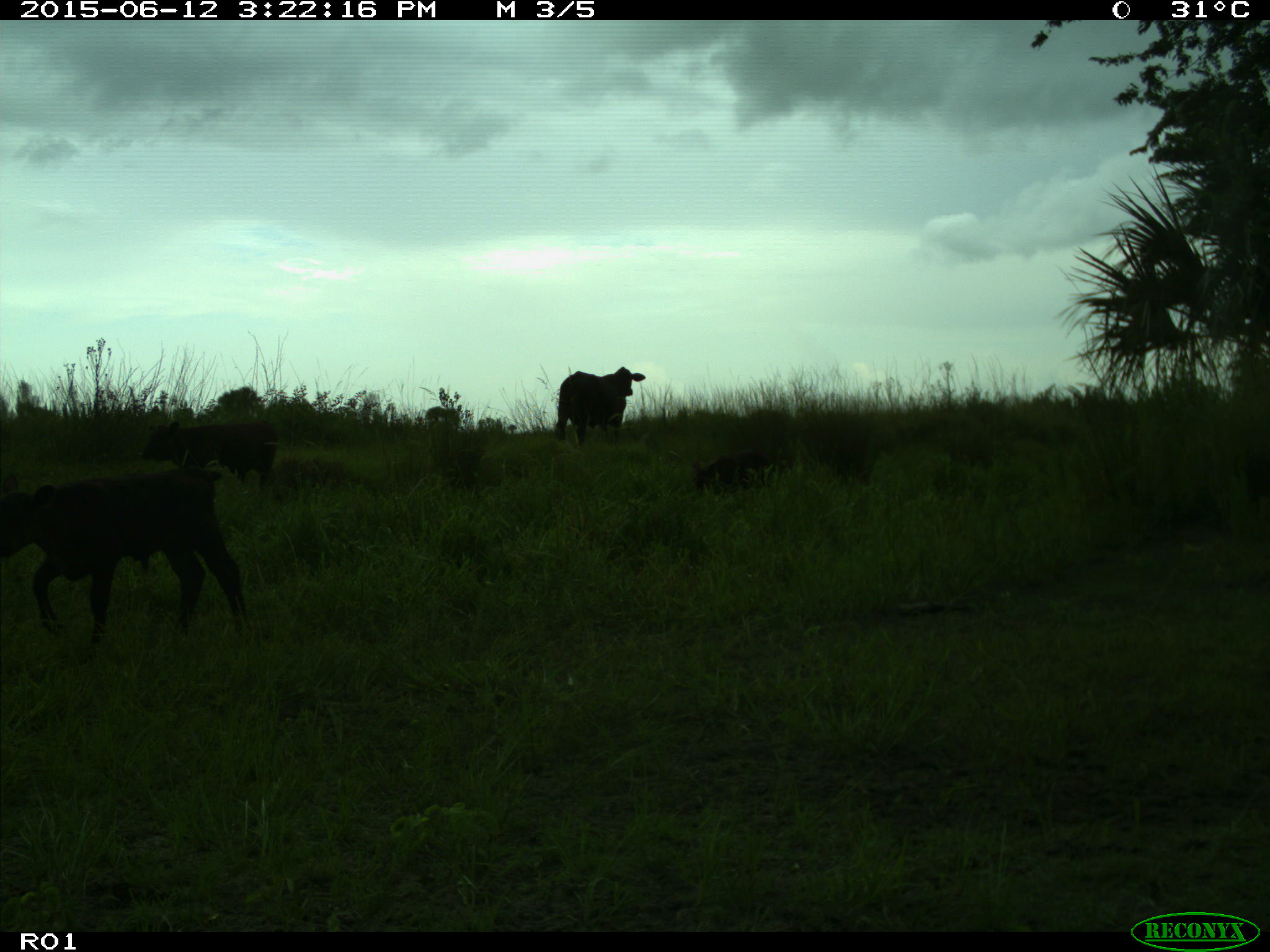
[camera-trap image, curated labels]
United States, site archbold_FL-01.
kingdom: Animalia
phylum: Chordata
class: Mammalia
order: Artiodactyla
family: Bovidae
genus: Bos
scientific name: Bos taurus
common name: domestic cow